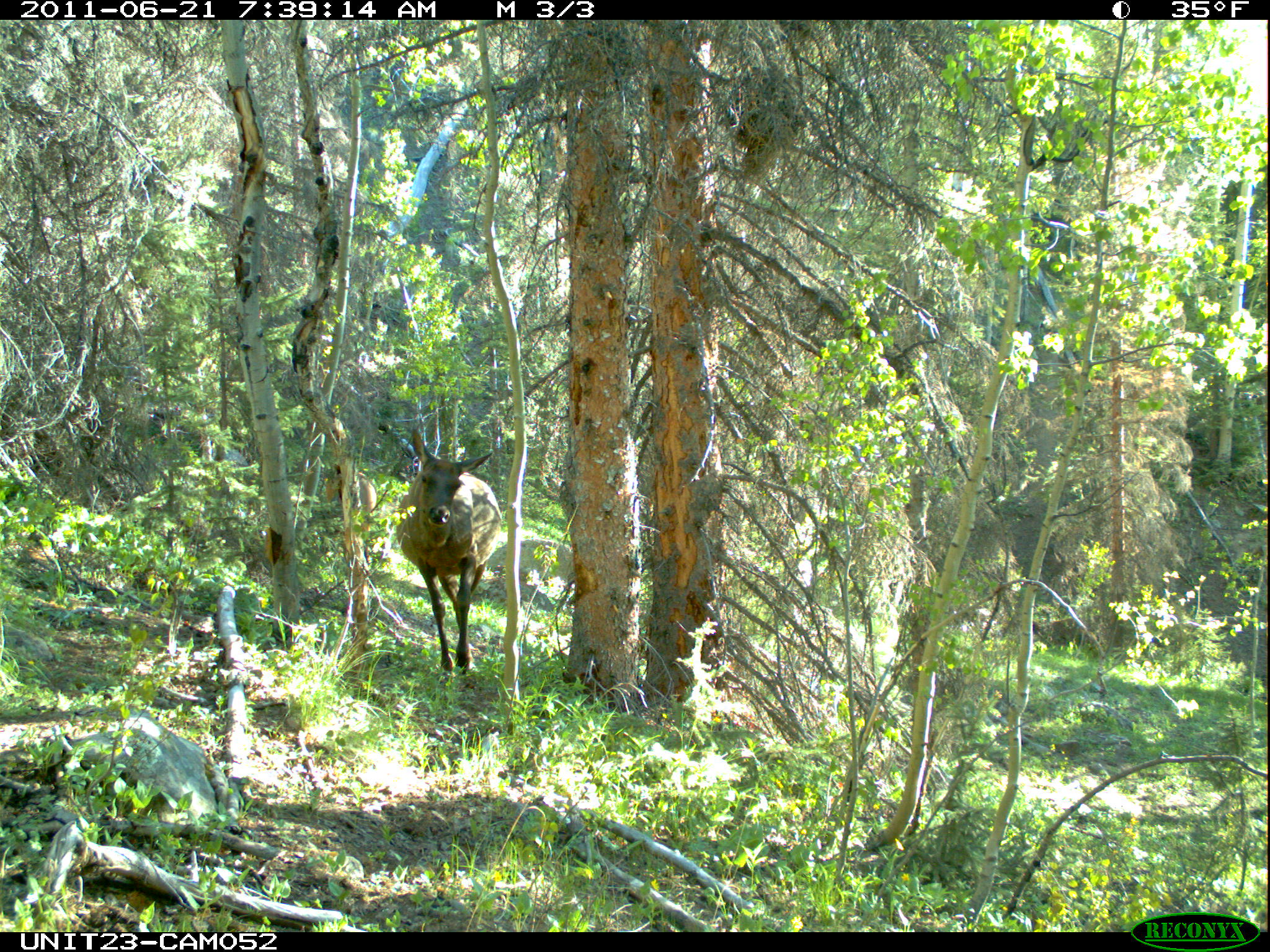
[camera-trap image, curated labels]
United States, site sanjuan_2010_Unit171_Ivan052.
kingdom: Animalia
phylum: Chordata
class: Mammalia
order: Artiodactyla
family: Cervidae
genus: Cervus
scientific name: Cervus elaphus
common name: red deer